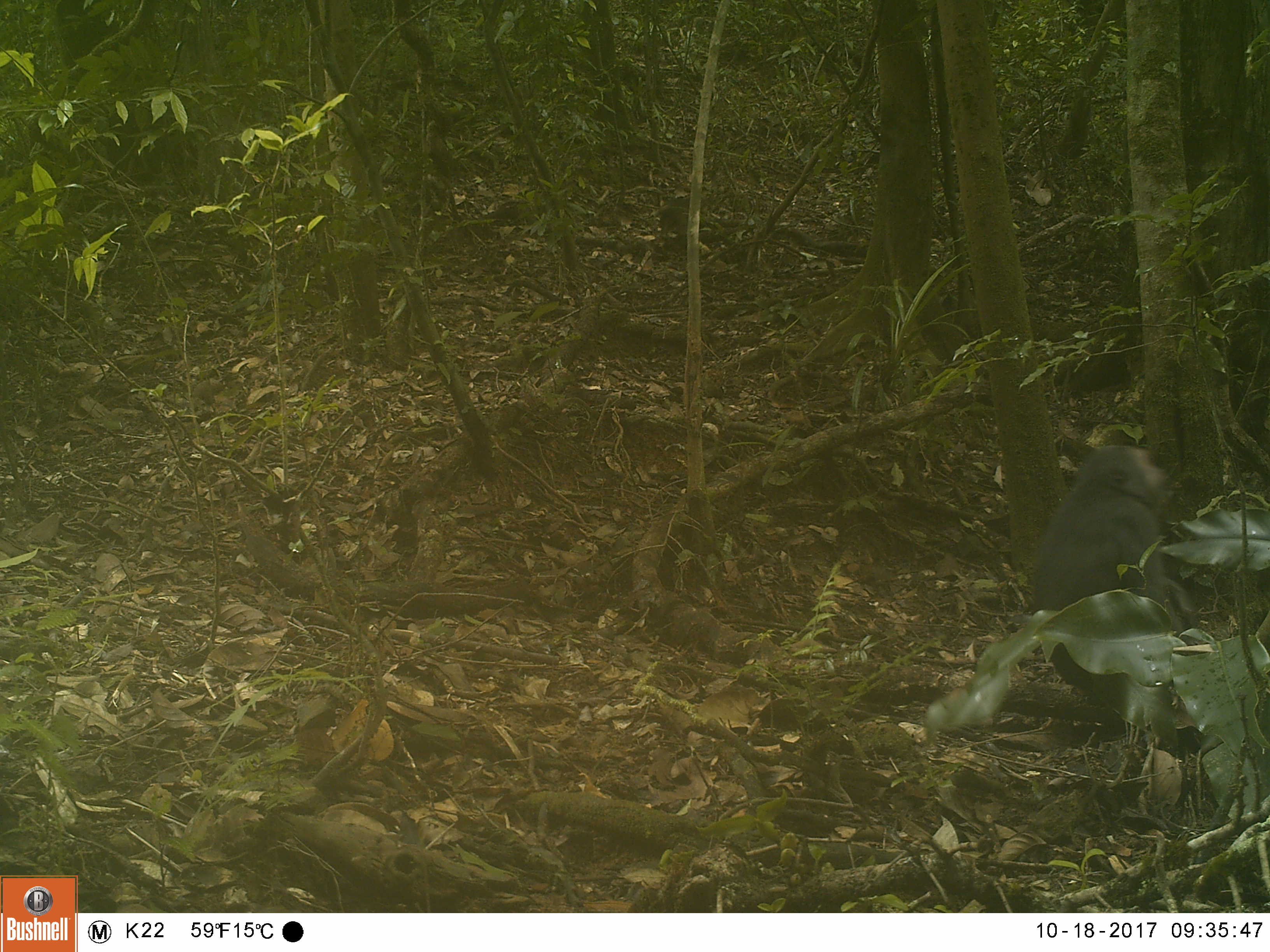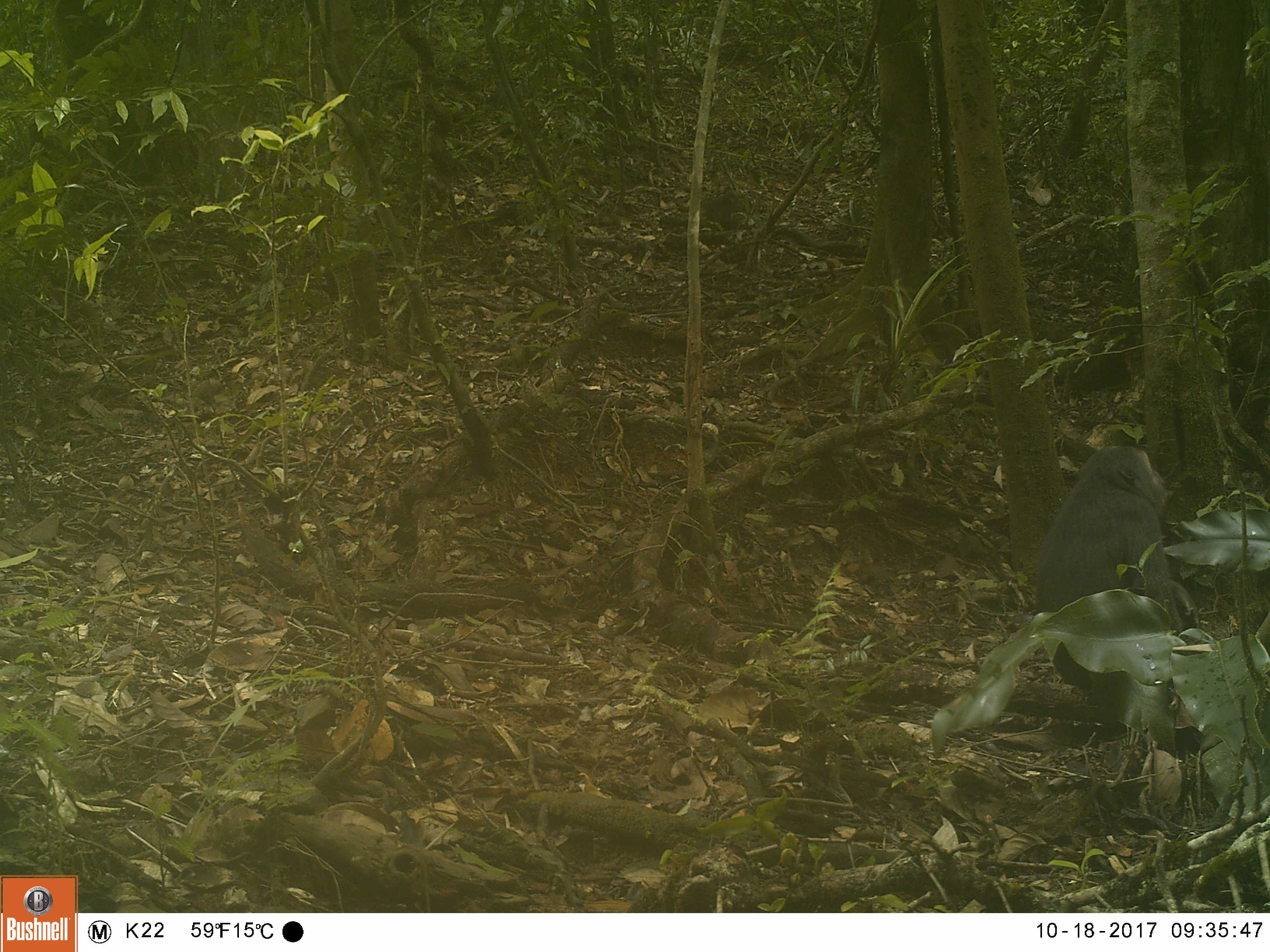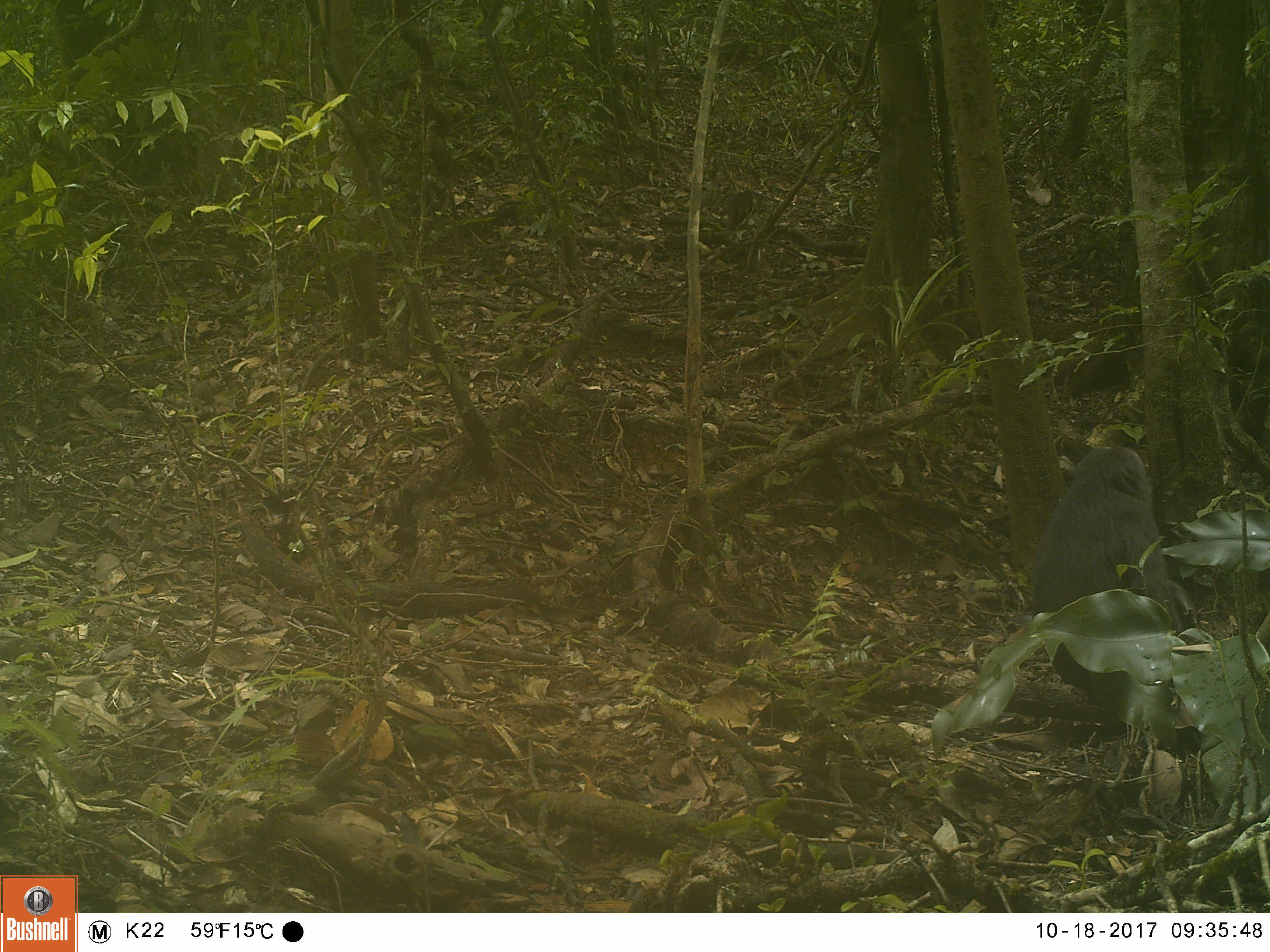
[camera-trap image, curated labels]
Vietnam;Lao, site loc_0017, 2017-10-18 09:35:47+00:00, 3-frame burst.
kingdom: Animalia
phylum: Chordata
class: Mammalia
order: Primates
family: Cercopithecidae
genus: Macaca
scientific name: Macaca arctoides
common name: stump-tailed macaque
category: stump tailed macaque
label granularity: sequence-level